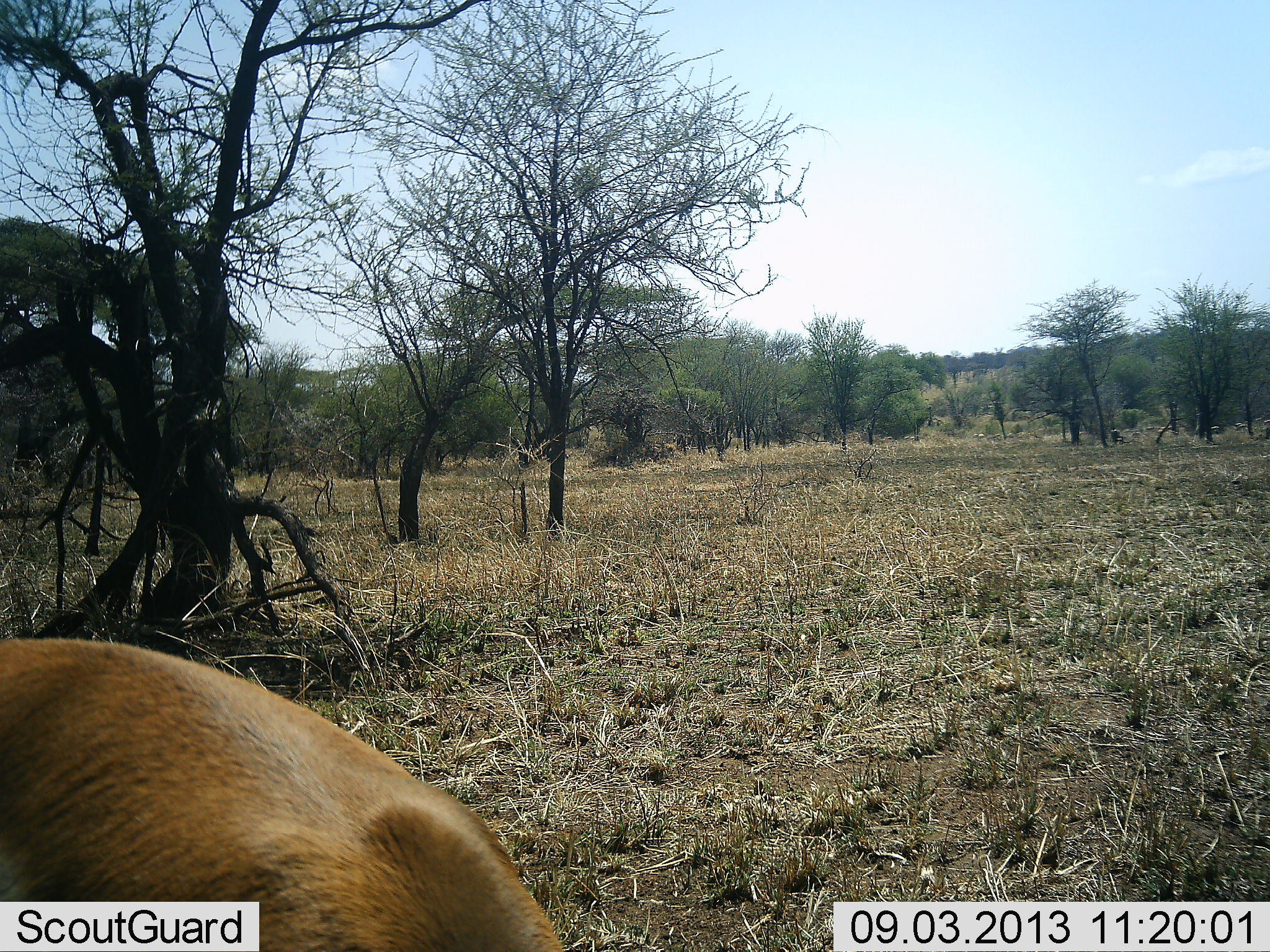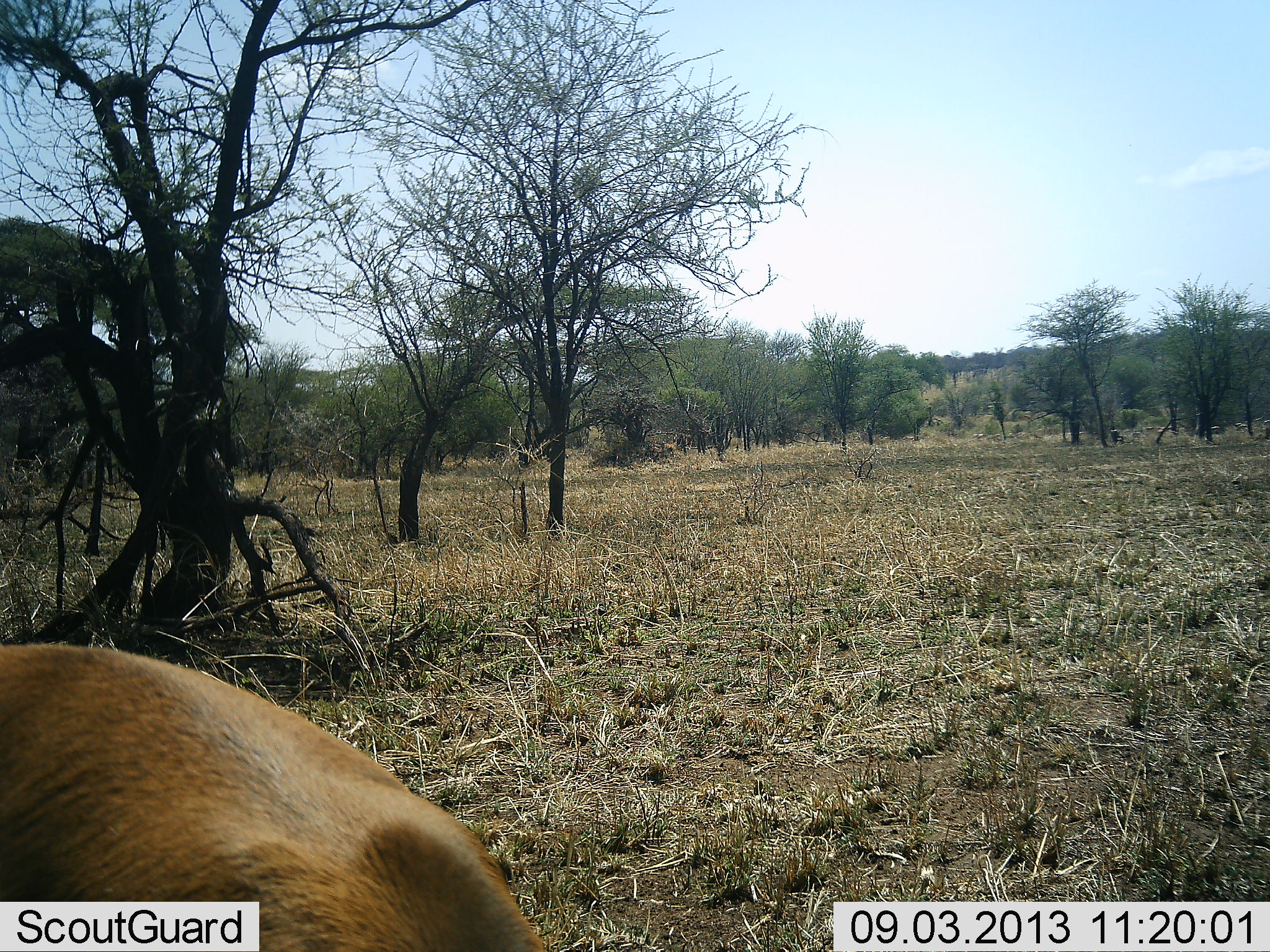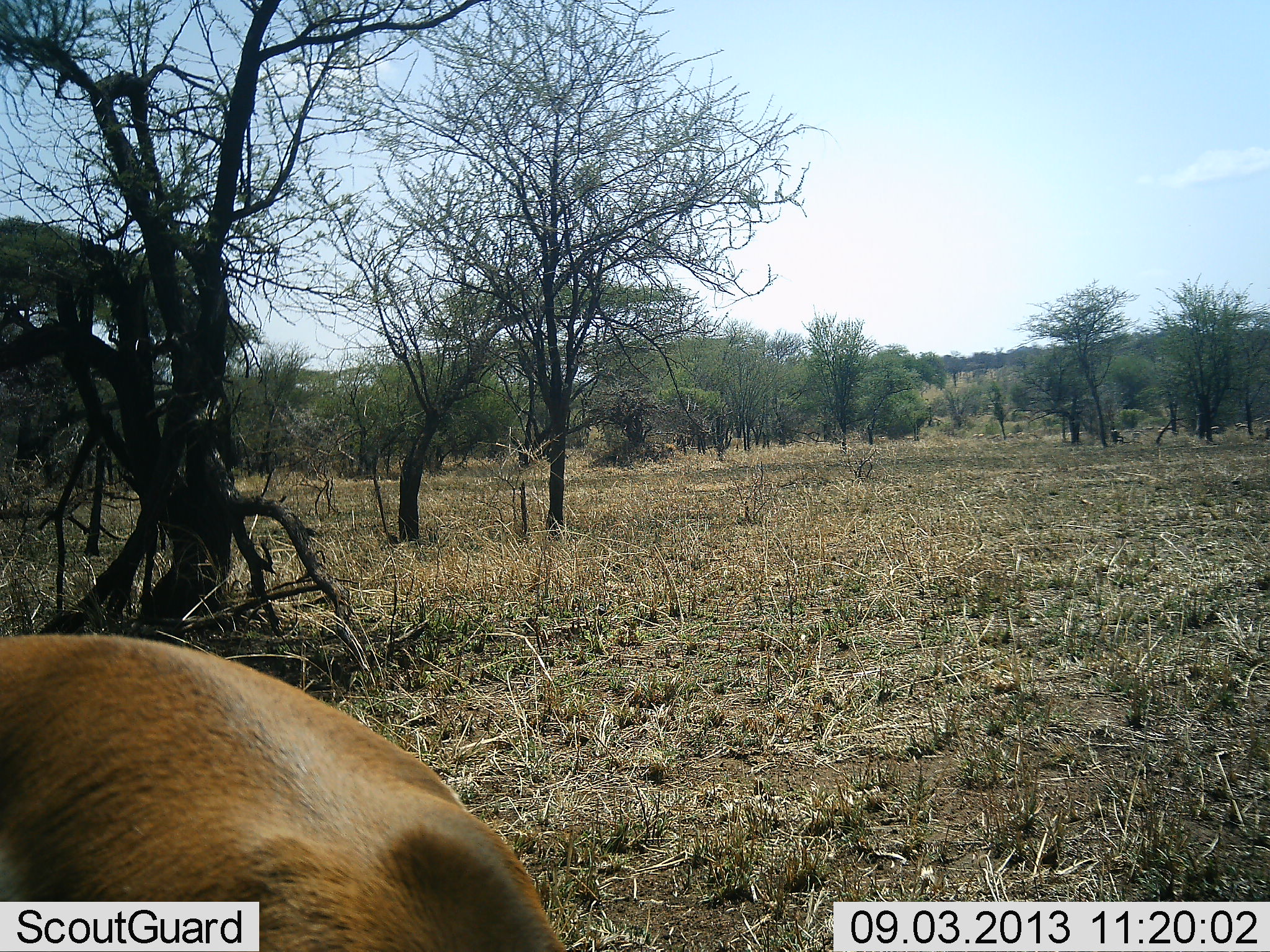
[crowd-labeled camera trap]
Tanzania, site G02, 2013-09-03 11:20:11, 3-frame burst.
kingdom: Animalia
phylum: Chordata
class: Mammalia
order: Artiodactyla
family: Bovidae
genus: Aepyceros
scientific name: Aepyceros melampus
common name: impala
Impala (Aepyceros melampus), count 1. Behavior (volunteer vote fractions): standing 44%, resting 0%, moving 11%, interacting 0%. Young present (vote fraction): 0%. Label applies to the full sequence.